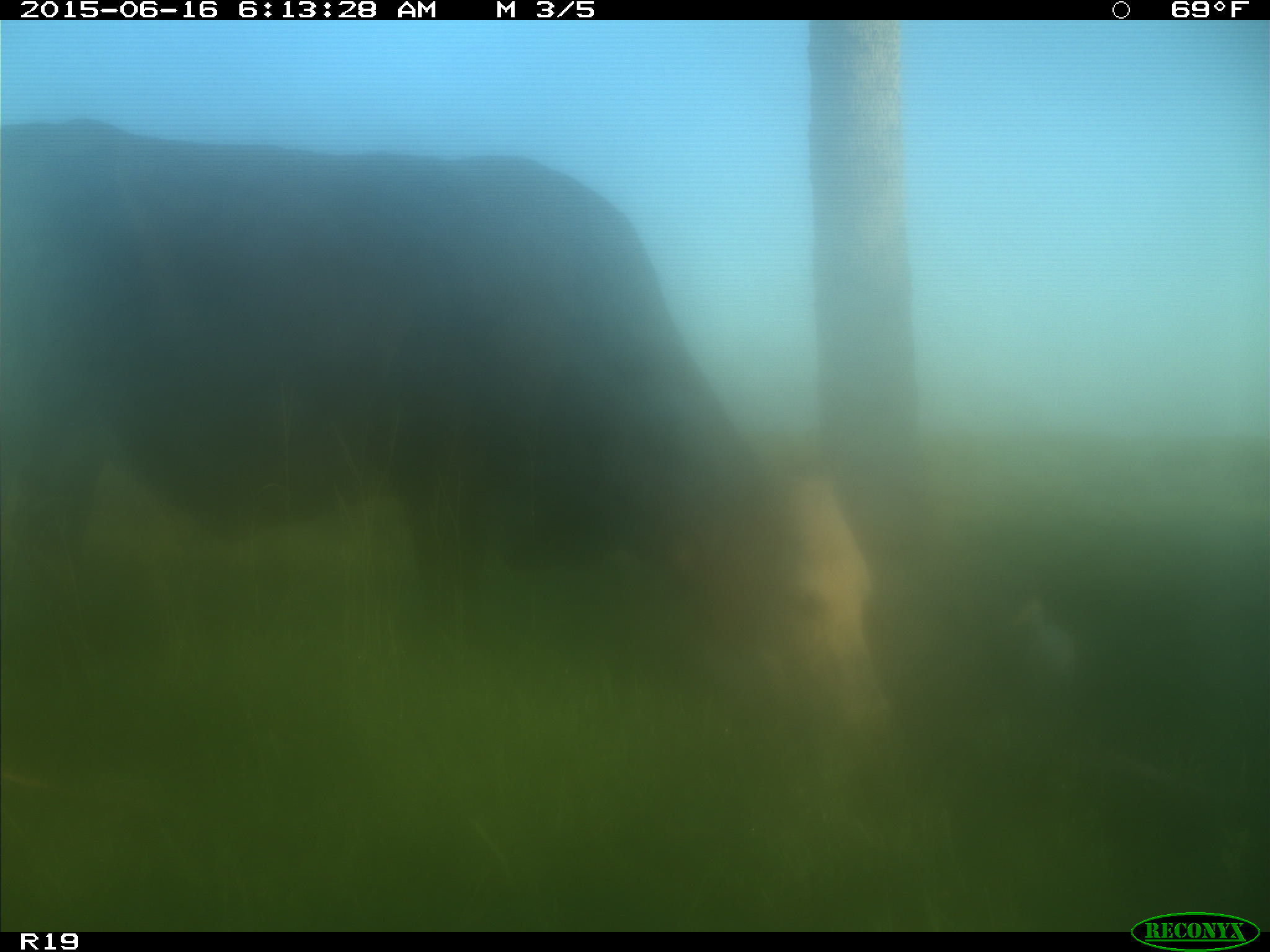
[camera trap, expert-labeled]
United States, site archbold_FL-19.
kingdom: Animalia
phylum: Chordata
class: Mammalia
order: Artiodactyla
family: Bovidae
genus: Bos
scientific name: Bos taurus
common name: domestic cow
Bos taurus (domestic cow).